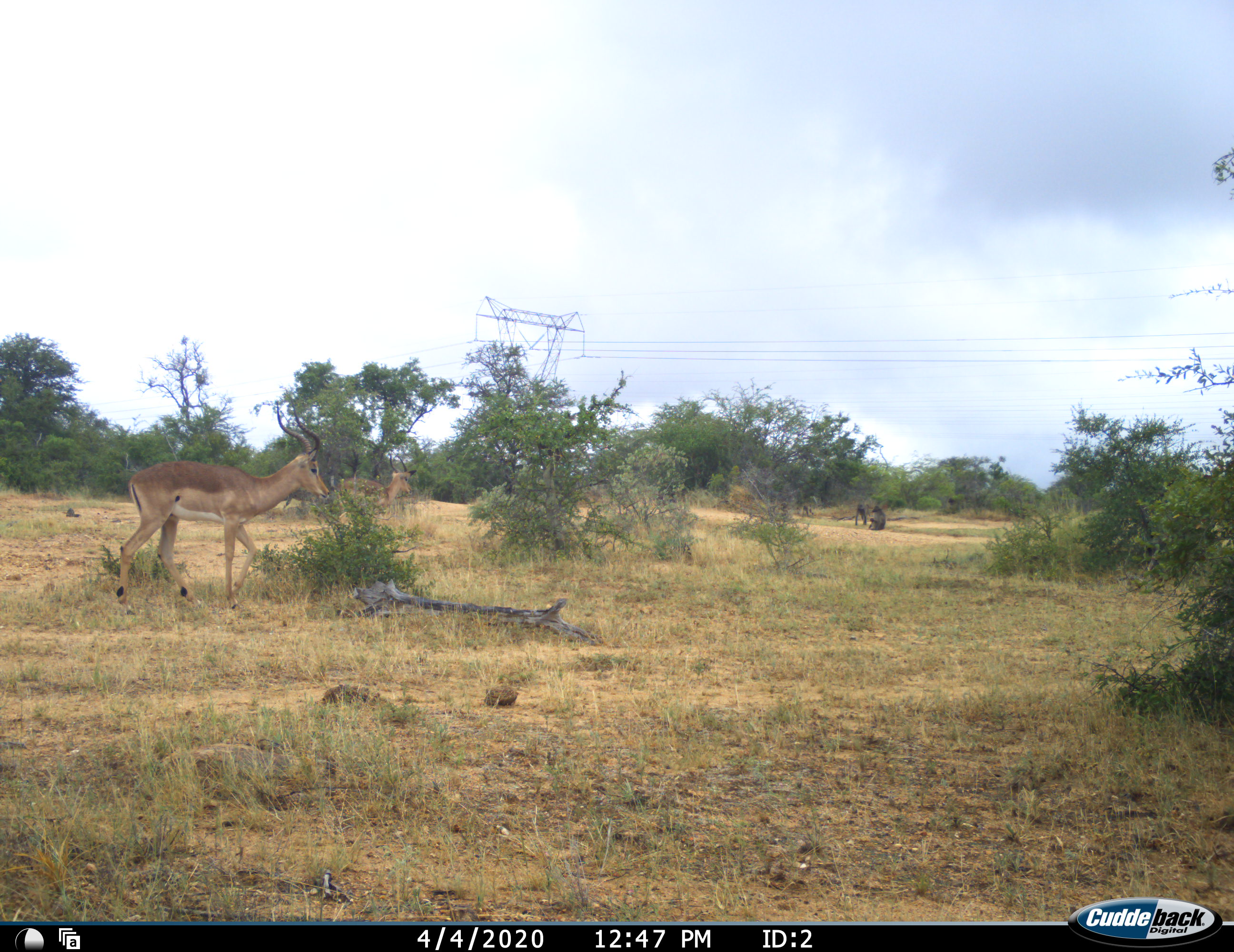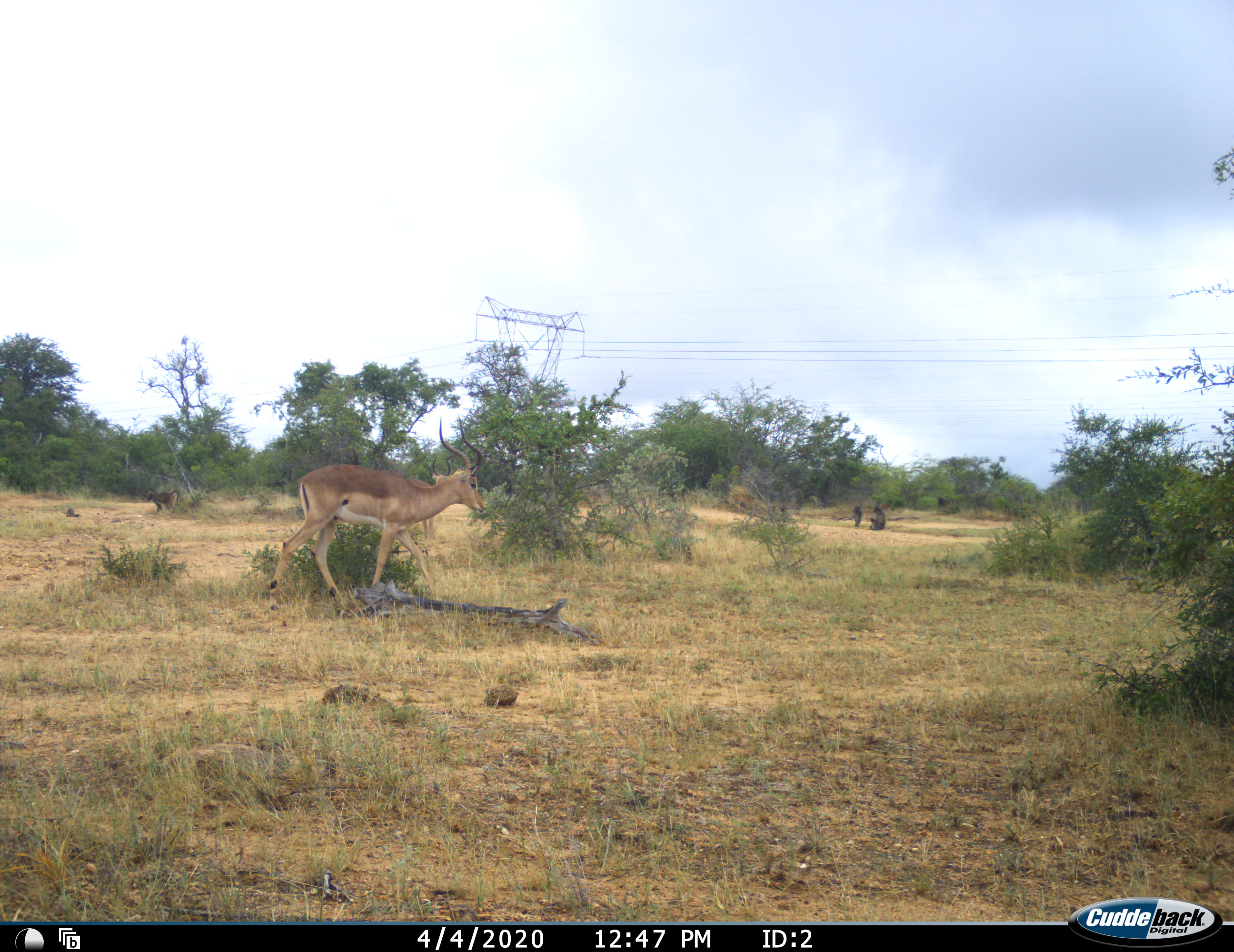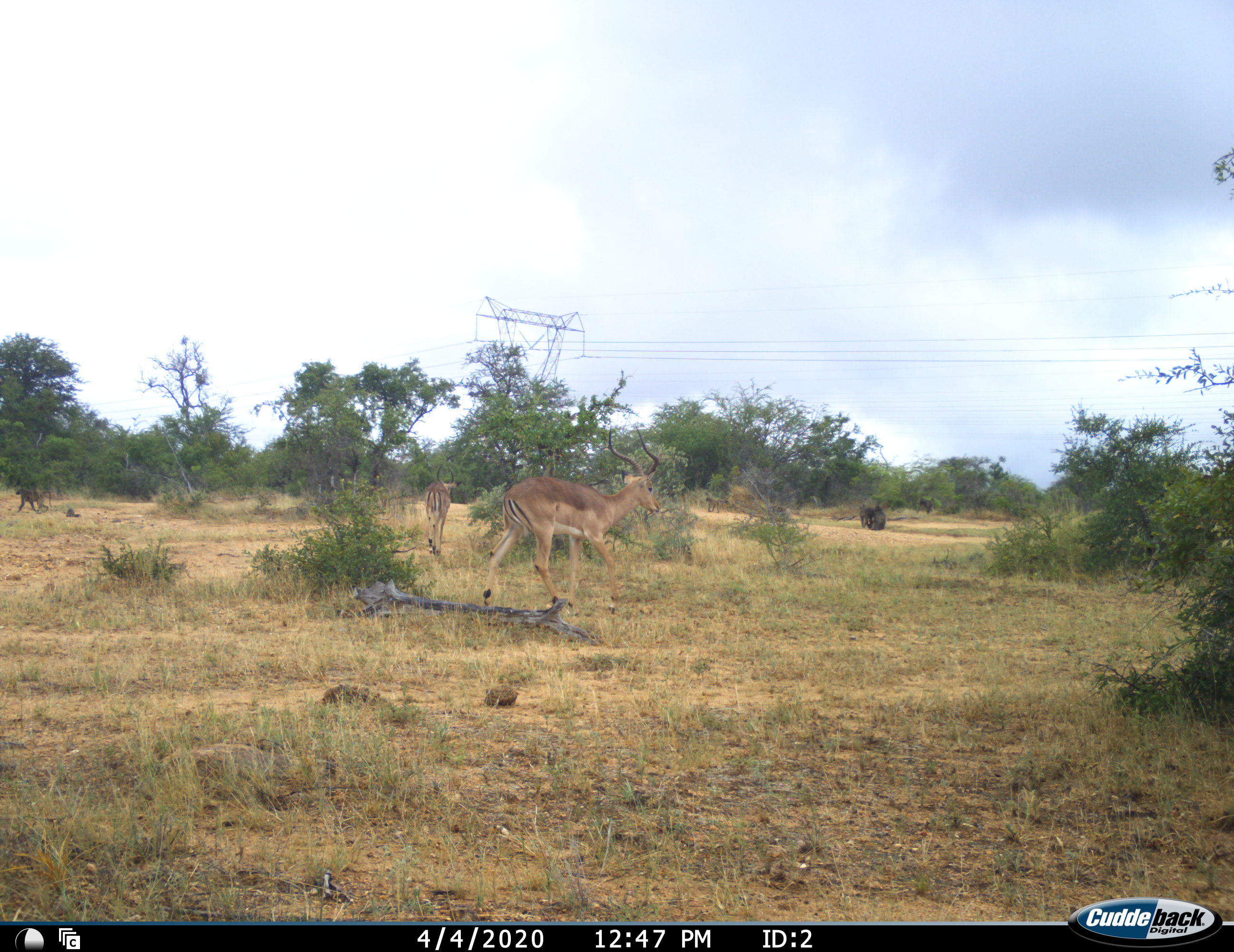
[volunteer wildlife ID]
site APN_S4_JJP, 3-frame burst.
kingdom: Animalia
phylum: Chordata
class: Mammalia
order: Primates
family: Cercopithecidae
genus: Papio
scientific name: Papio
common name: baboon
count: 6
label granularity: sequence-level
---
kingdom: Animalia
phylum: Chordata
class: Mammalia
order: Artiodactyla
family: Bovidae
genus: Aepyceros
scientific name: Aepyceros melampus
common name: impala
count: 2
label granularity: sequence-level